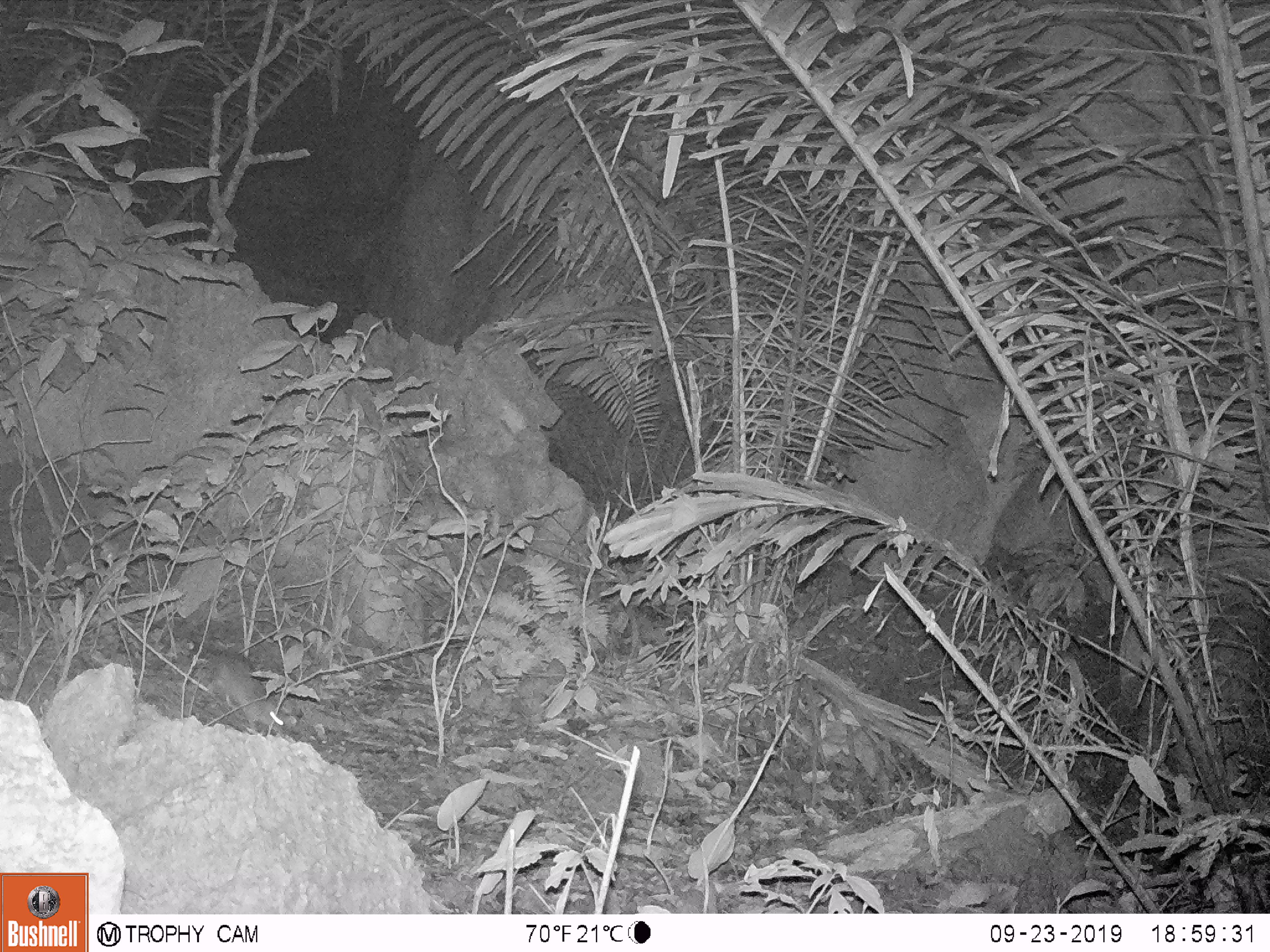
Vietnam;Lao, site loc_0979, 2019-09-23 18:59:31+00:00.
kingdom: Animalia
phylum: Chordata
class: Mammalia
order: Rodentia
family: Muridae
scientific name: Muridae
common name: old-world mice and rats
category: unidentified murid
Unidentified murid (old-world mice and rats) (Muridae). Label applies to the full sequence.